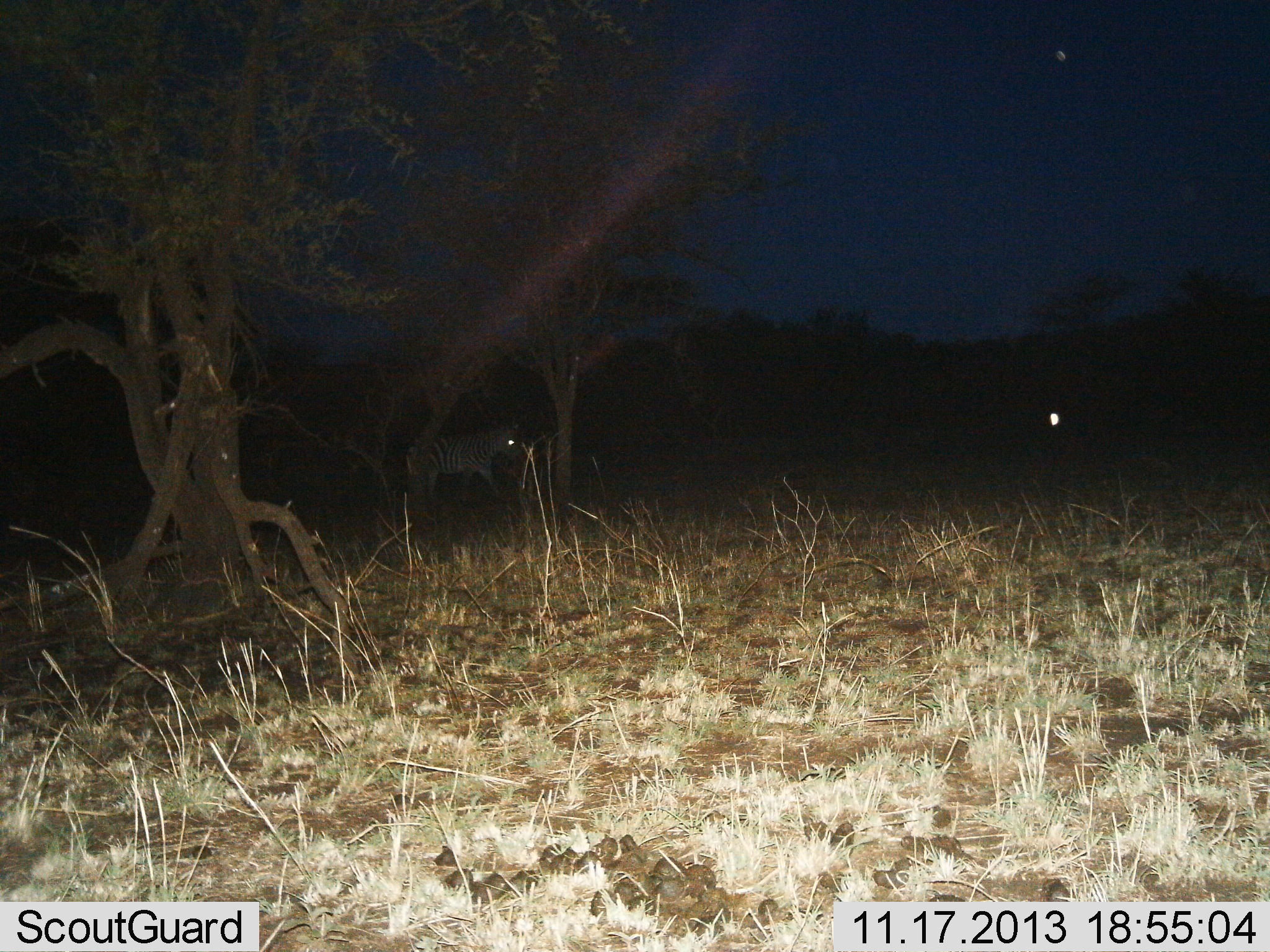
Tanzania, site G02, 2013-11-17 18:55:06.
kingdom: Animalia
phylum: Chordata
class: Mammalia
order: Perissodactyla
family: Equidae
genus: Equus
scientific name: Equus quagga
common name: plains zebra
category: zebra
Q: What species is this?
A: Zebra (plains zebra) (Equus quagga).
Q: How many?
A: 1.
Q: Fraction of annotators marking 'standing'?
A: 60%.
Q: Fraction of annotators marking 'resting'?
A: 0%.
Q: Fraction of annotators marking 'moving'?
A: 40%.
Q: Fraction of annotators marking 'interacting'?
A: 0%.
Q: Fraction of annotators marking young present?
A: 0%.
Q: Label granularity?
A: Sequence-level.